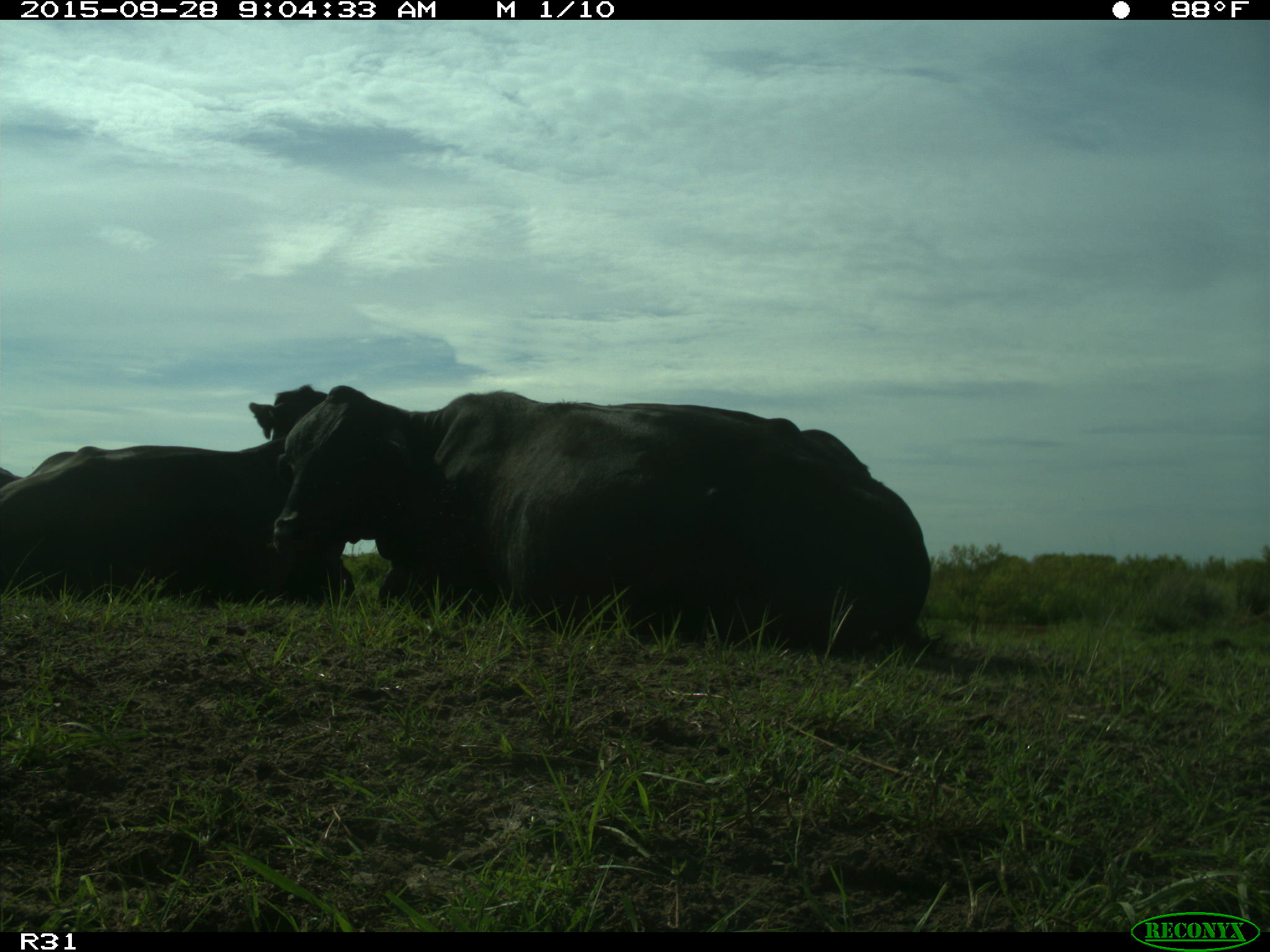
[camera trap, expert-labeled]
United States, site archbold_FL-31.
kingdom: Animalia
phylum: Chordata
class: Mammalia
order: Artiodactyla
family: Bovidae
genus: Bos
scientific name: Bos taurus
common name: domestic cow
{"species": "Bos taurus (domestic cow)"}